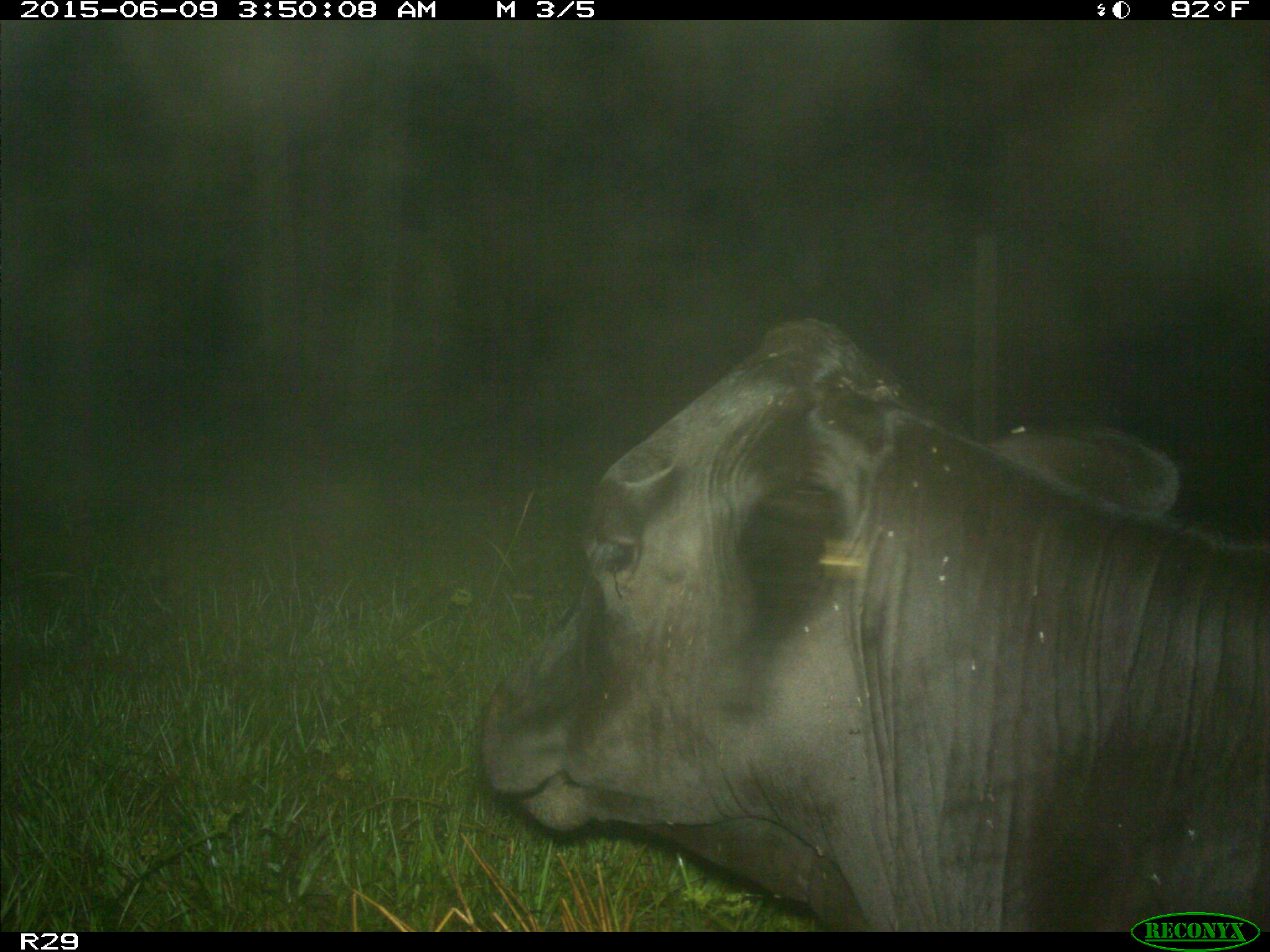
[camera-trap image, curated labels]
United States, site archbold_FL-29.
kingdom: Animalia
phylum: Chordata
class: Mammalia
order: Artiodactyla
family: Bovidae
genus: Bos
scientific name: Bos taurus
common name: domestic cow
Bos taurus (domestic cow).